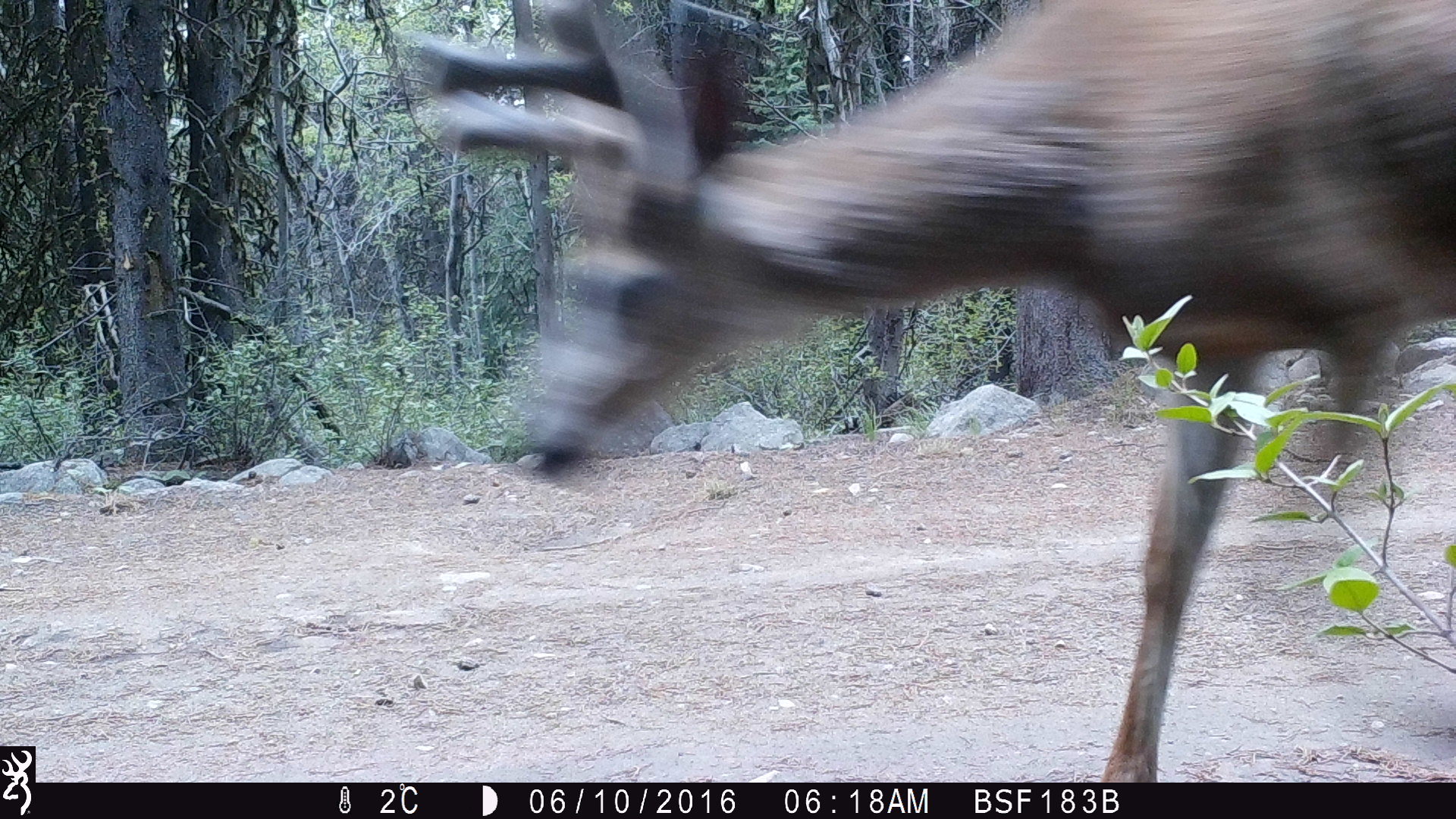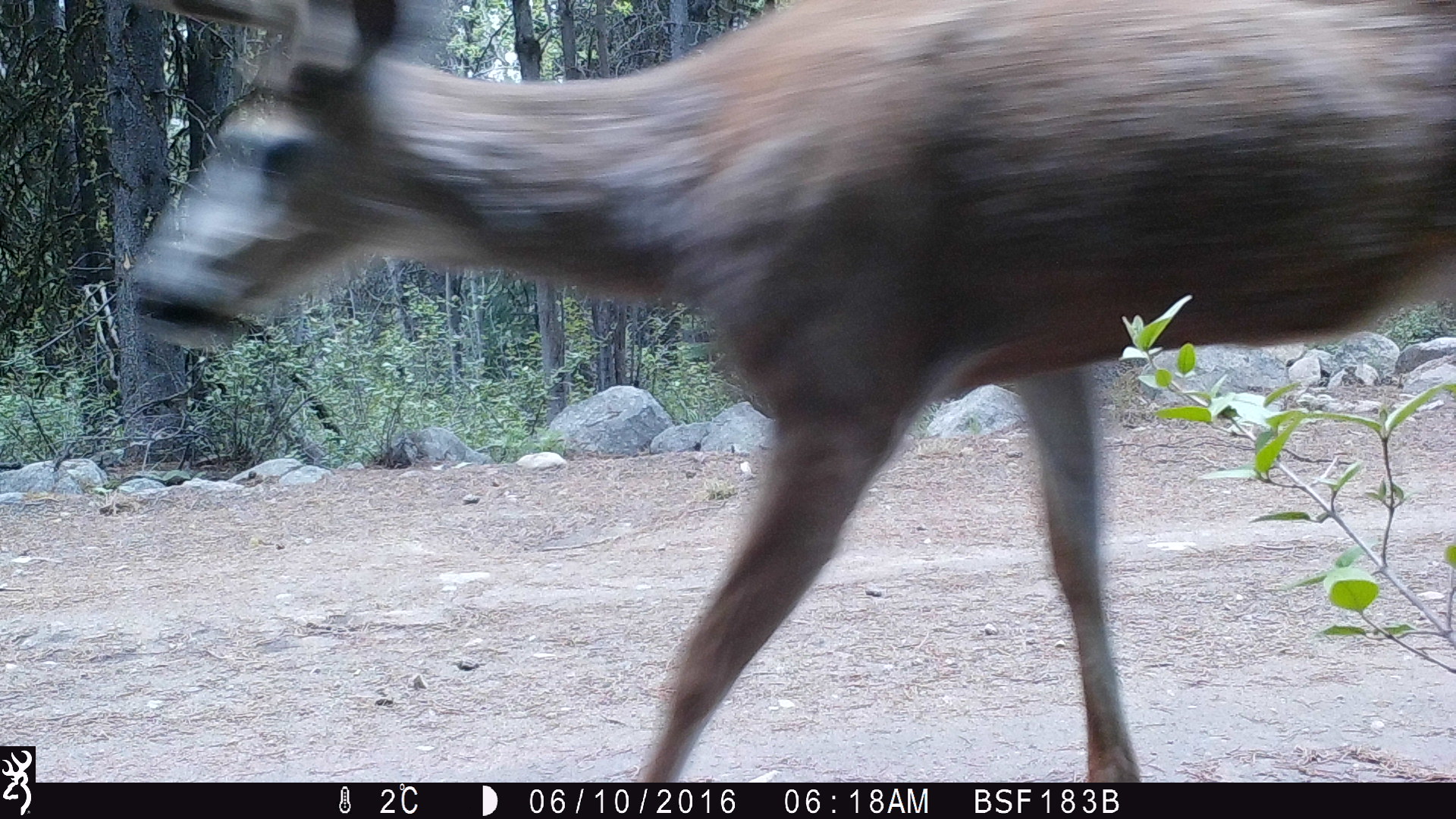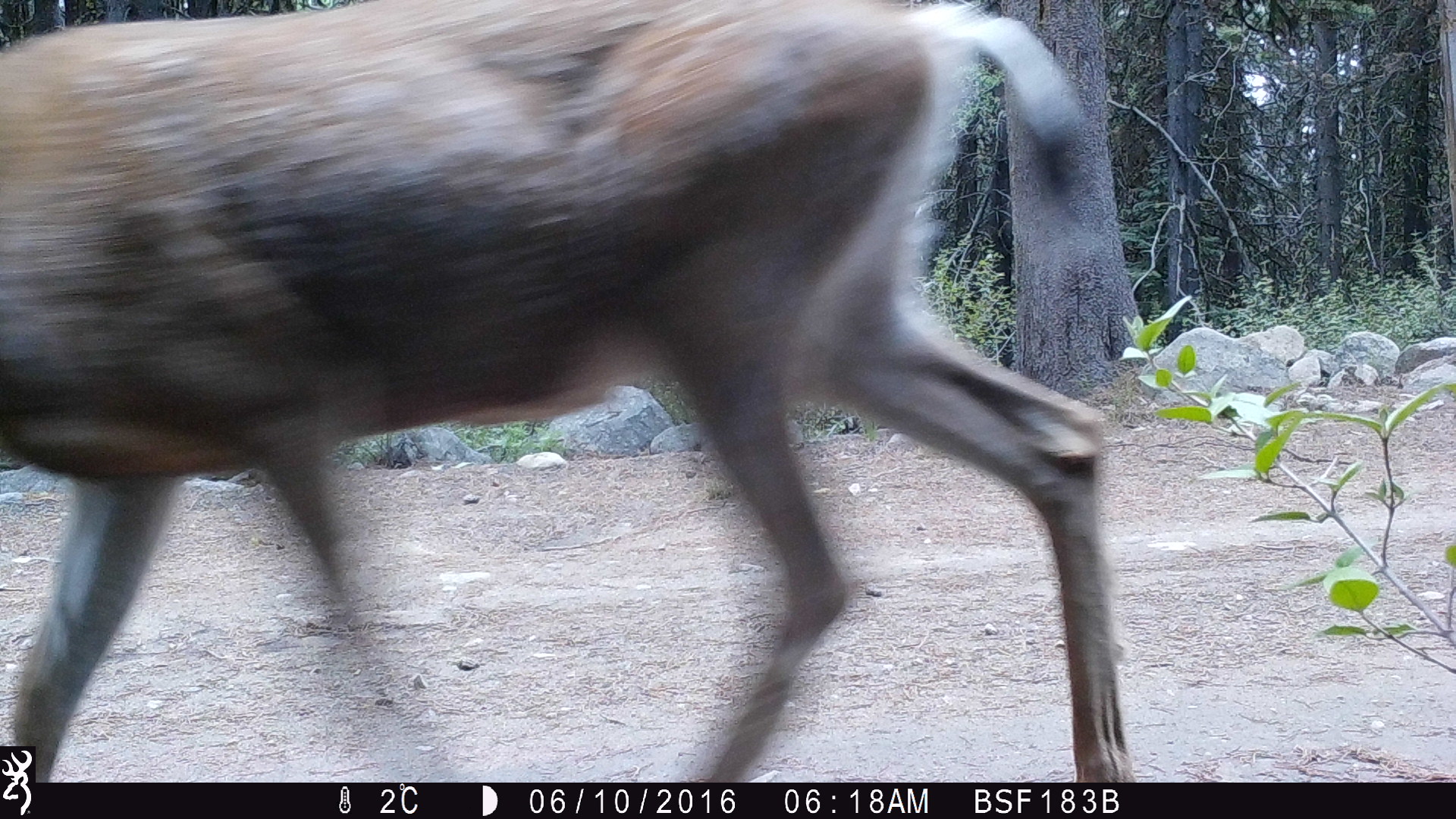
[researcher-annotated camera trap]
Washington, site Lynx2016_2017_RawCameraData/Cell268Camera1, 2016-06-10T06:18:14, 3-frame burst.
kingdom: Animalia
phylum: Chordata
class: Mammalia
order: Artiodactyla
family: Cervidae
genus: Odocoileus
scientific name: Odocoileus hemionus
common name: mule deer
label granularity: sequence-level